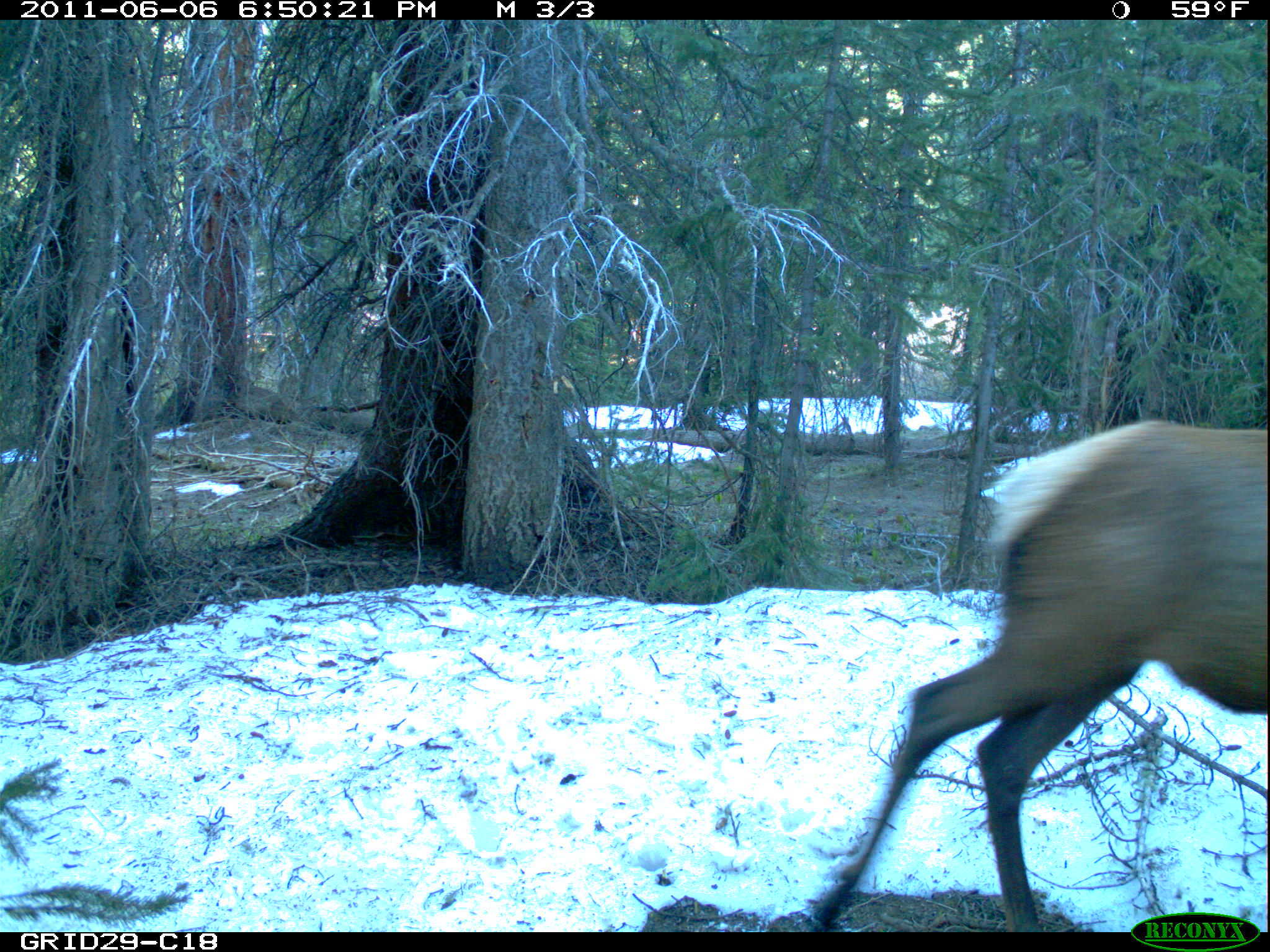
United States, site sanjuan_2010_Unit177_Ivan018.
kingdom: Animalia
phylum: Chordata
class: Mammalia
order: Artiodactyla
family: Cervidae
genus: Cervus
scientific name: Cervus elaphus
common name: red deer